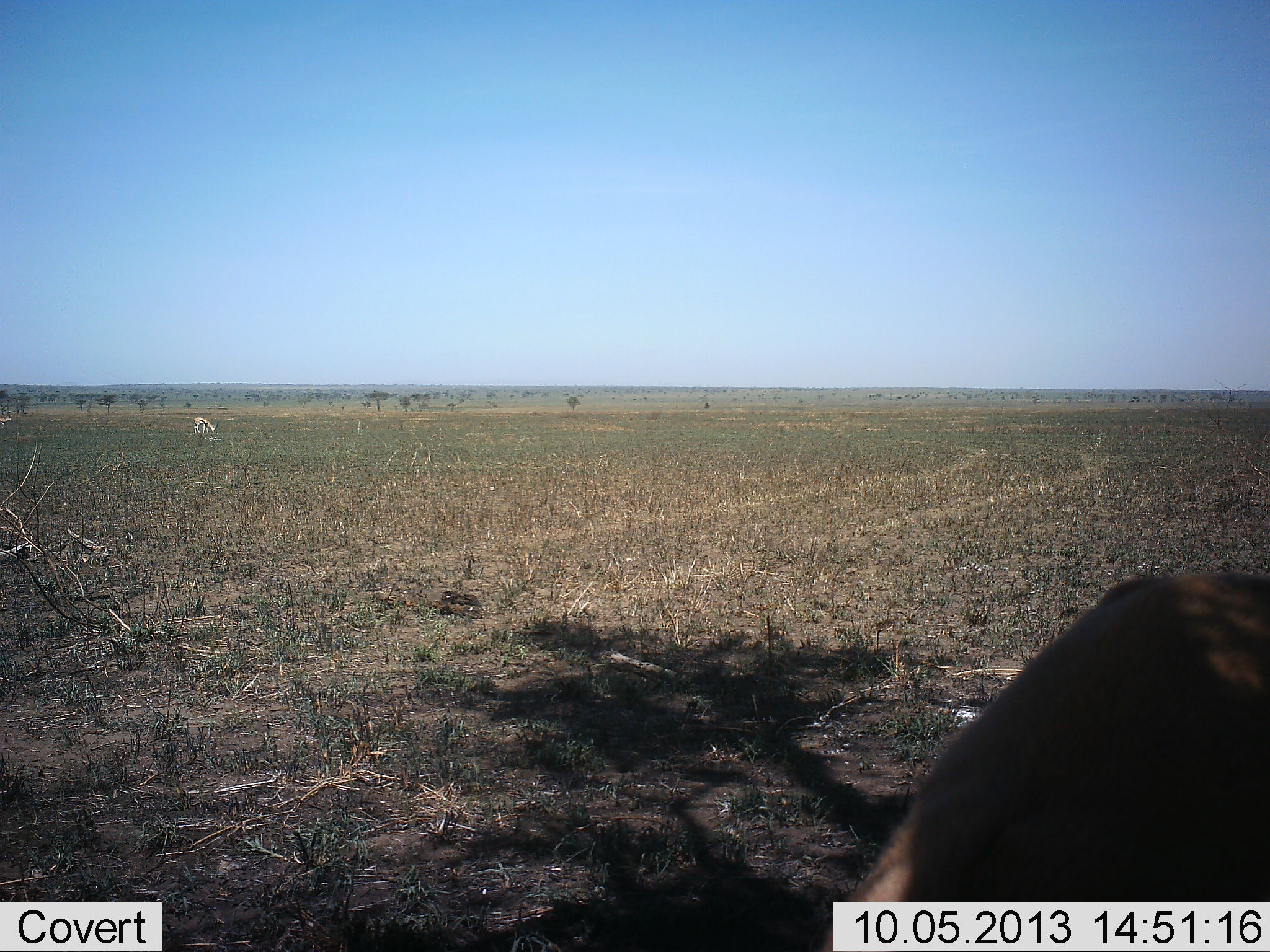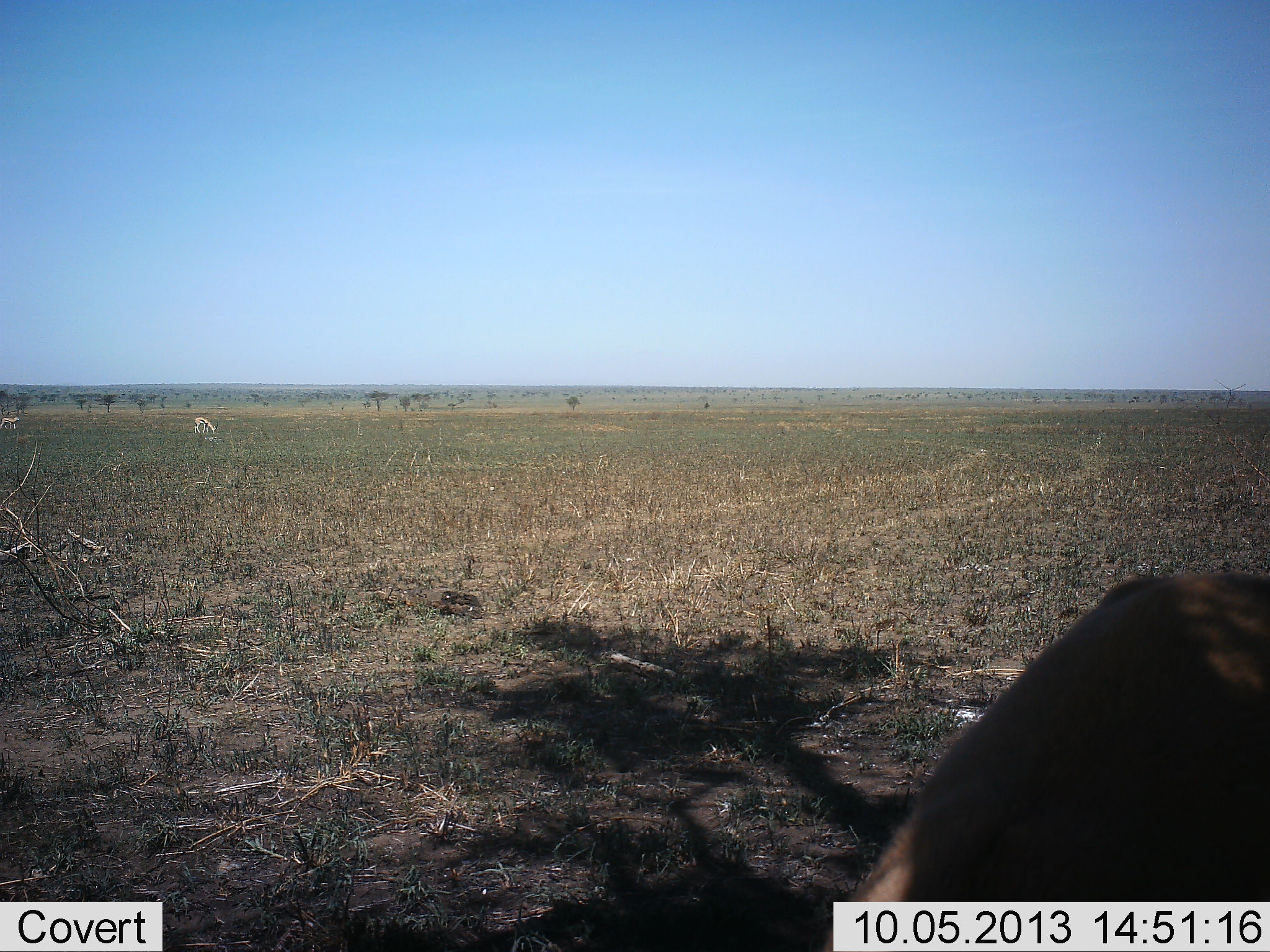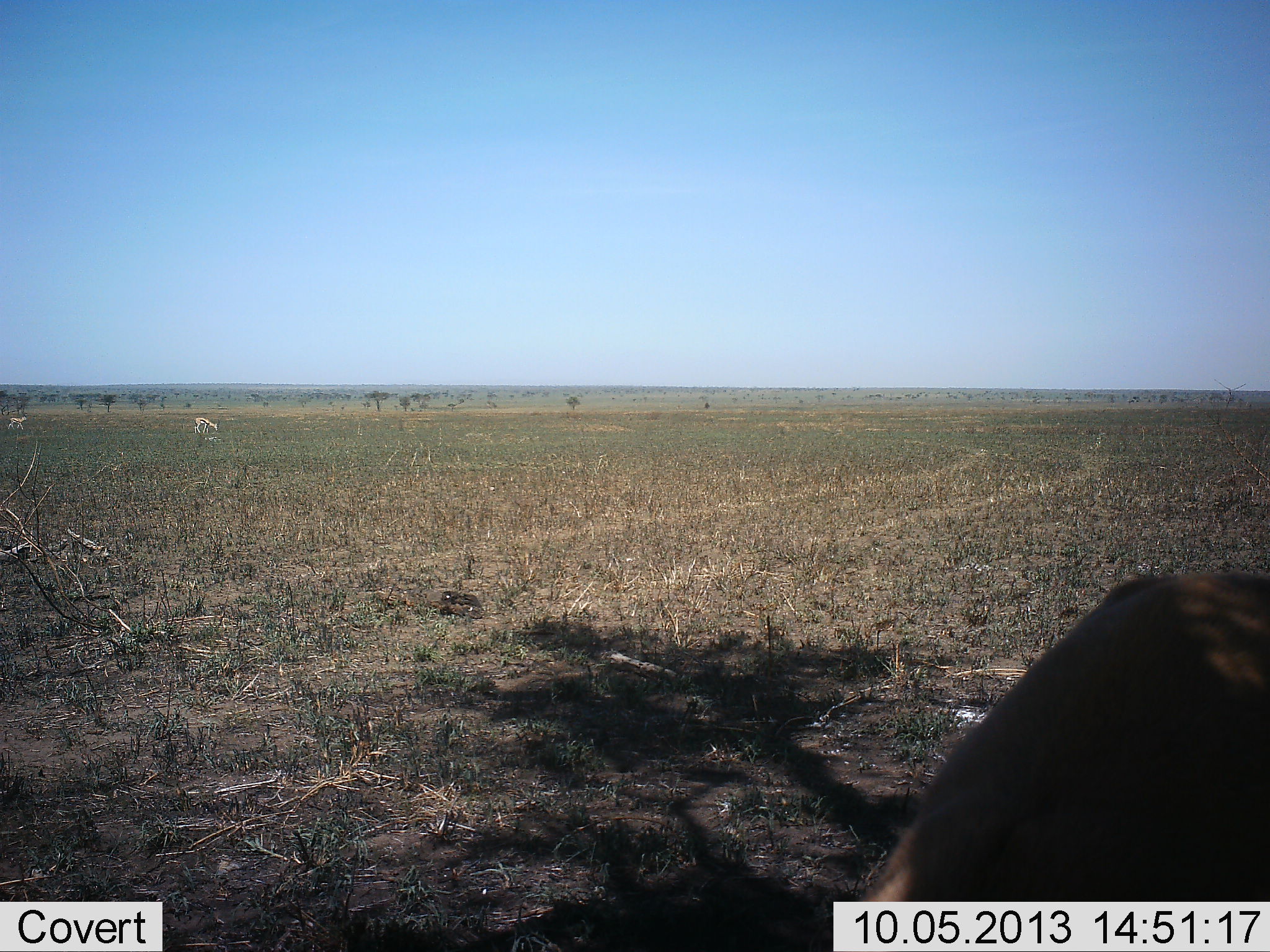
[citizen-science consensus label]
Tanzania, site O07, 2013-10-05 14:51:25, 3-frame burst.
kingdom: Animalia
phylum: Chordata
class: Mammalia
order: Artiodactyla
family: Bovidae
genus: Eudorcas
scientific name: Eudorcas thomsonii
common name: thomson's gazelle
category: gazellethomsons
Gazellethomsons (thomson's gazelle) (Eudorcas thomsonii), count 3. Behavior (volunteer vote fractions): standing 38%, resting 25%, moving 62%, interacting 0%. Young present (vote fraction): 0%. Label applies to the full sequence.